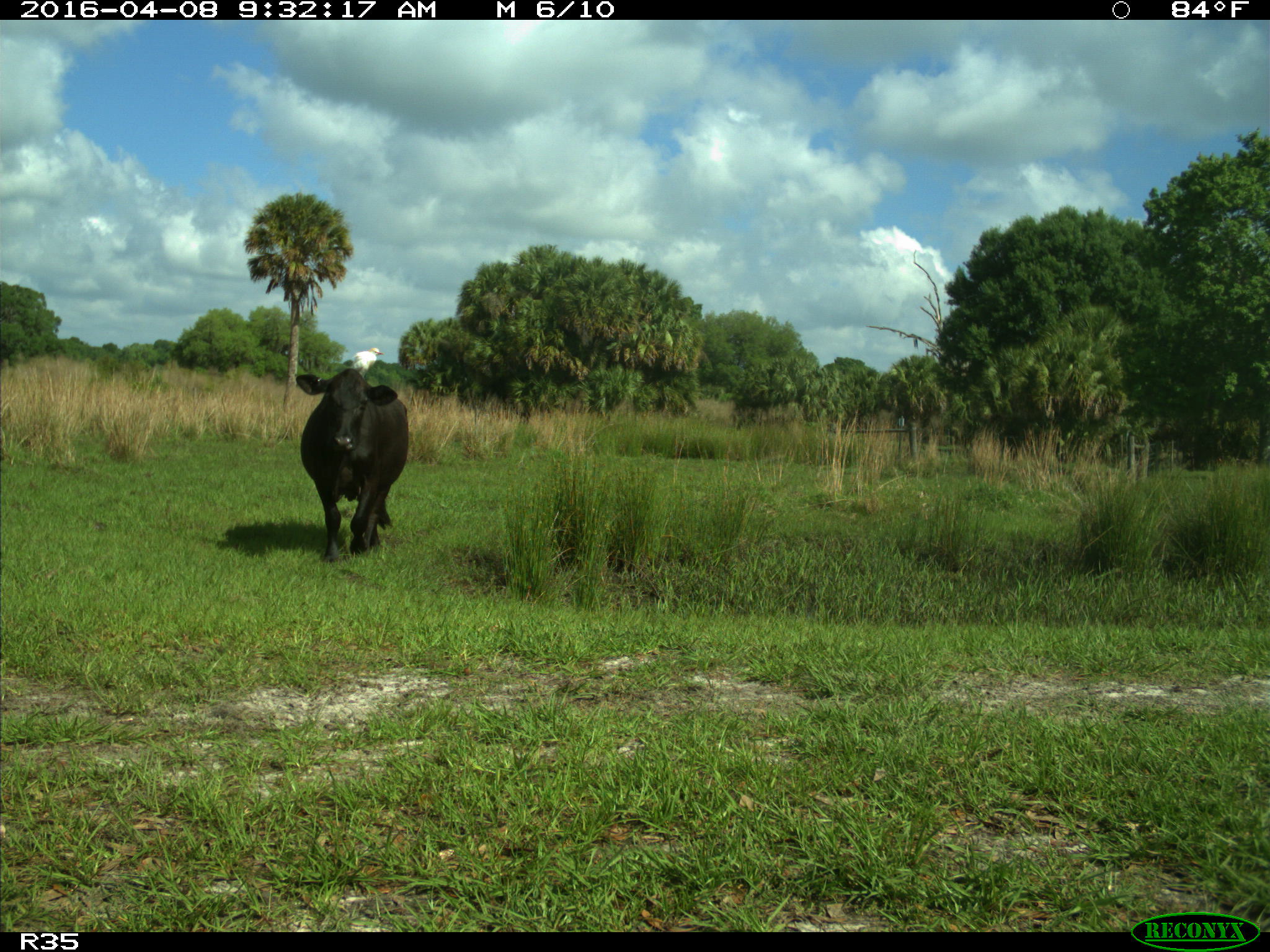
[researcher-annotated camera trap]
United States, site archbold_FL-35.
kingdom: Animalia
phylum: Chordata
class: Mammalia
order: Artiodactyla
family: Bovidae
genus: Bos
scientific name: Bos taurus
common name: domestic cow